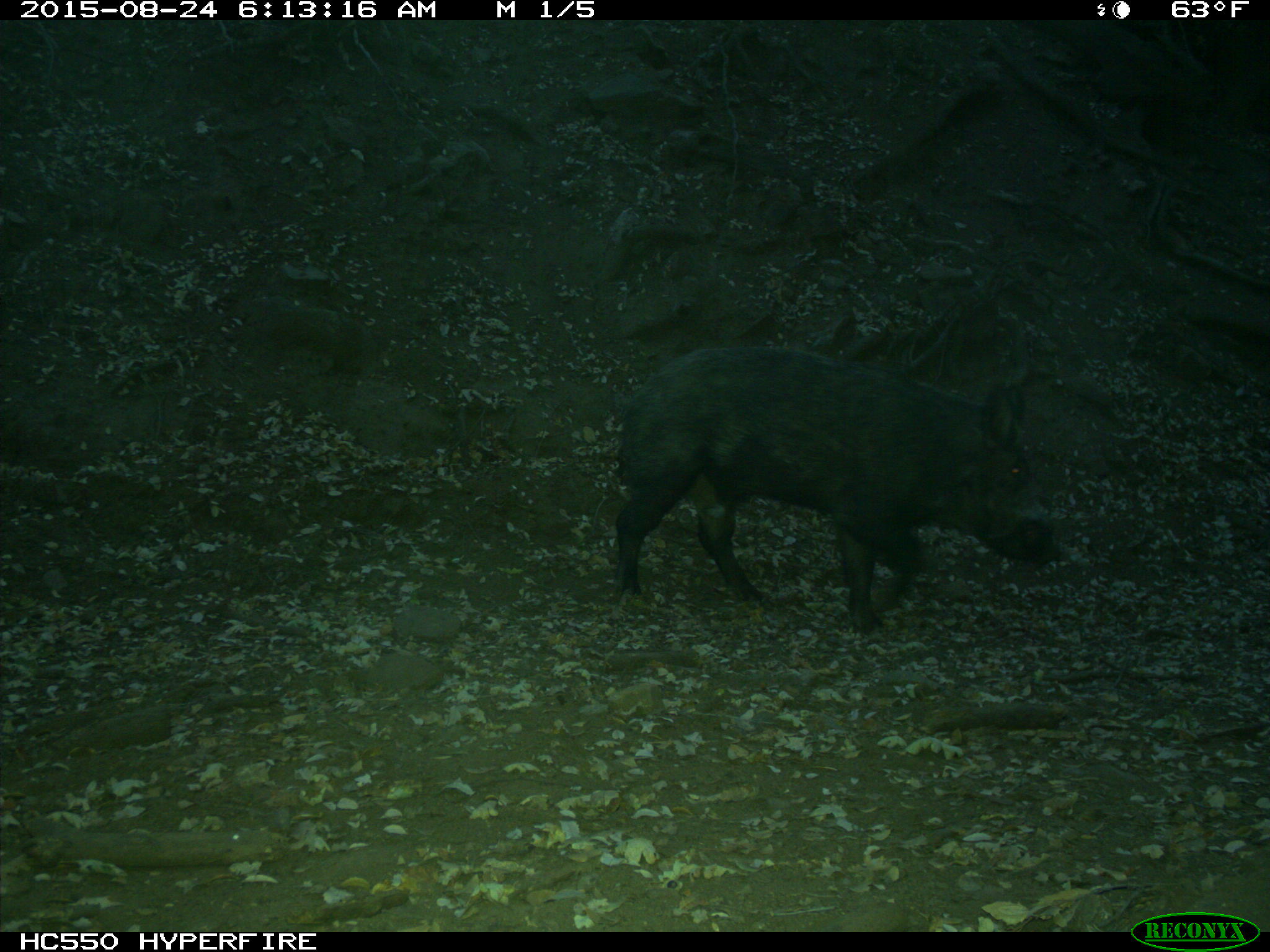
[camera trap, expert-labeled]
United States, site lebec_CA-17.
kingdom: Animalia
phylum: Chordata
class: Mammalia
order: Artiodactyla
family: Suidae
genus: Sus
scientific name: Sus scrofa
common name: wild boar